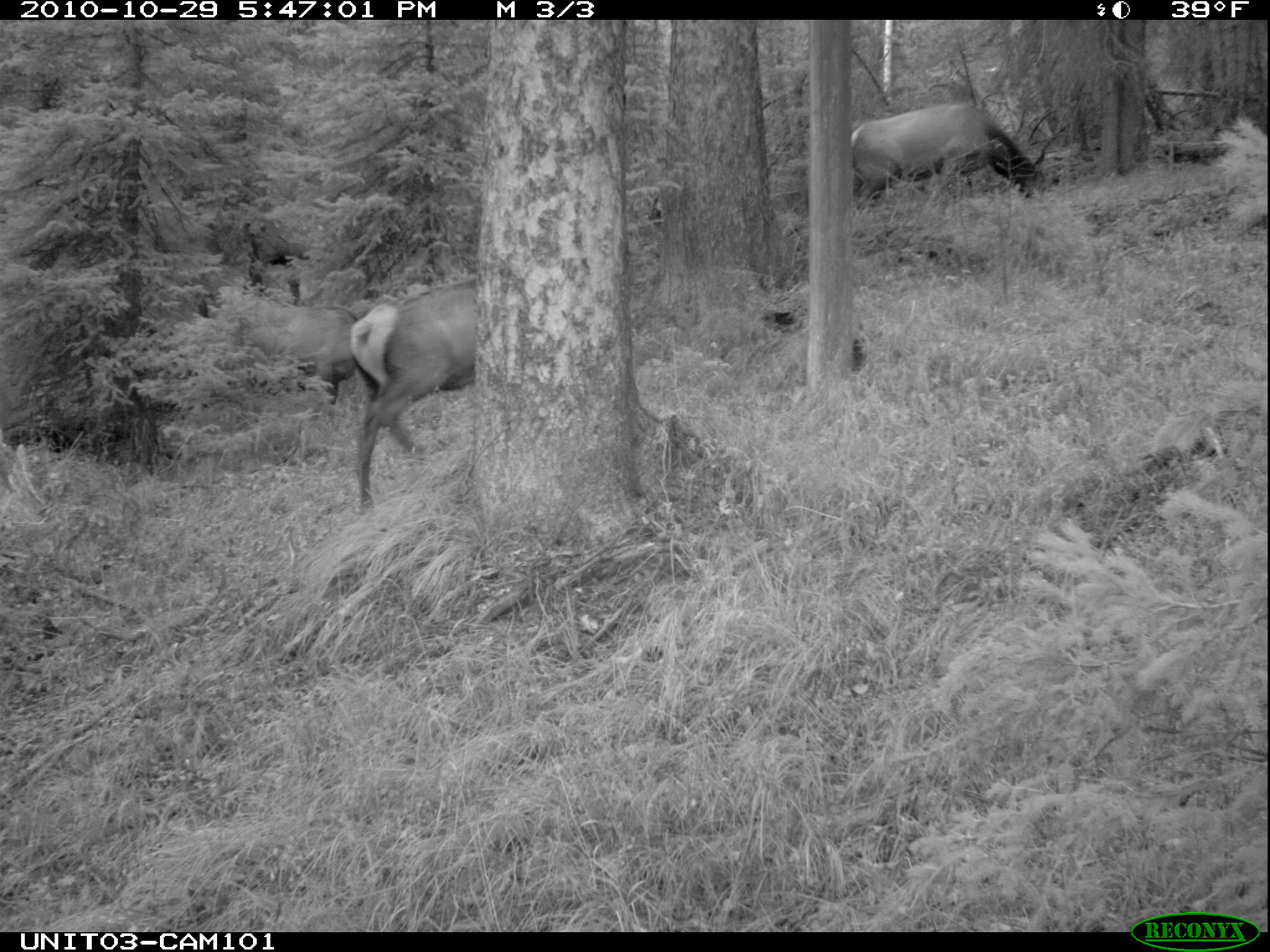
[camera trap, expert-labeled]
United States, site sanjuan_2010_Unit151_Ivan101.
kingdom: Animalia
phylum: Chordata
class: Mammalia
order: Artiodactyla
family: Cervidae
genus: Cervus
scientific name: Cervus elaphus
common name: red deer